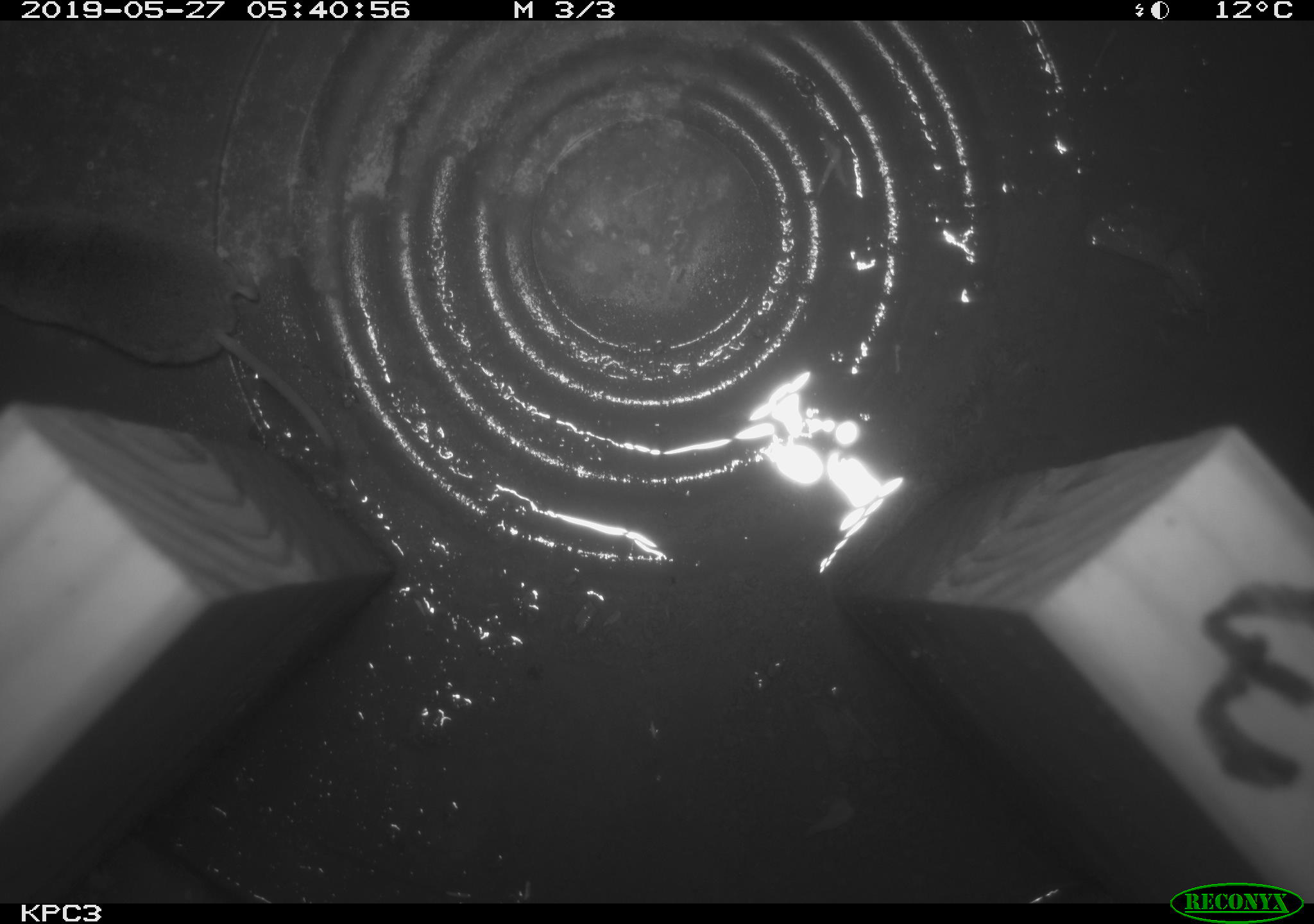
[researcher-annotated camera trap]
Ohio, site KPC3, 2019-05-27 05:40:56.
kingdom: Animalia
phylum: Chordata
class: Mammalia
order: Eulipotyphla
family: Soricidae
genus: Sorex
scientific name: Sorex cinereus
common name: masked shrew